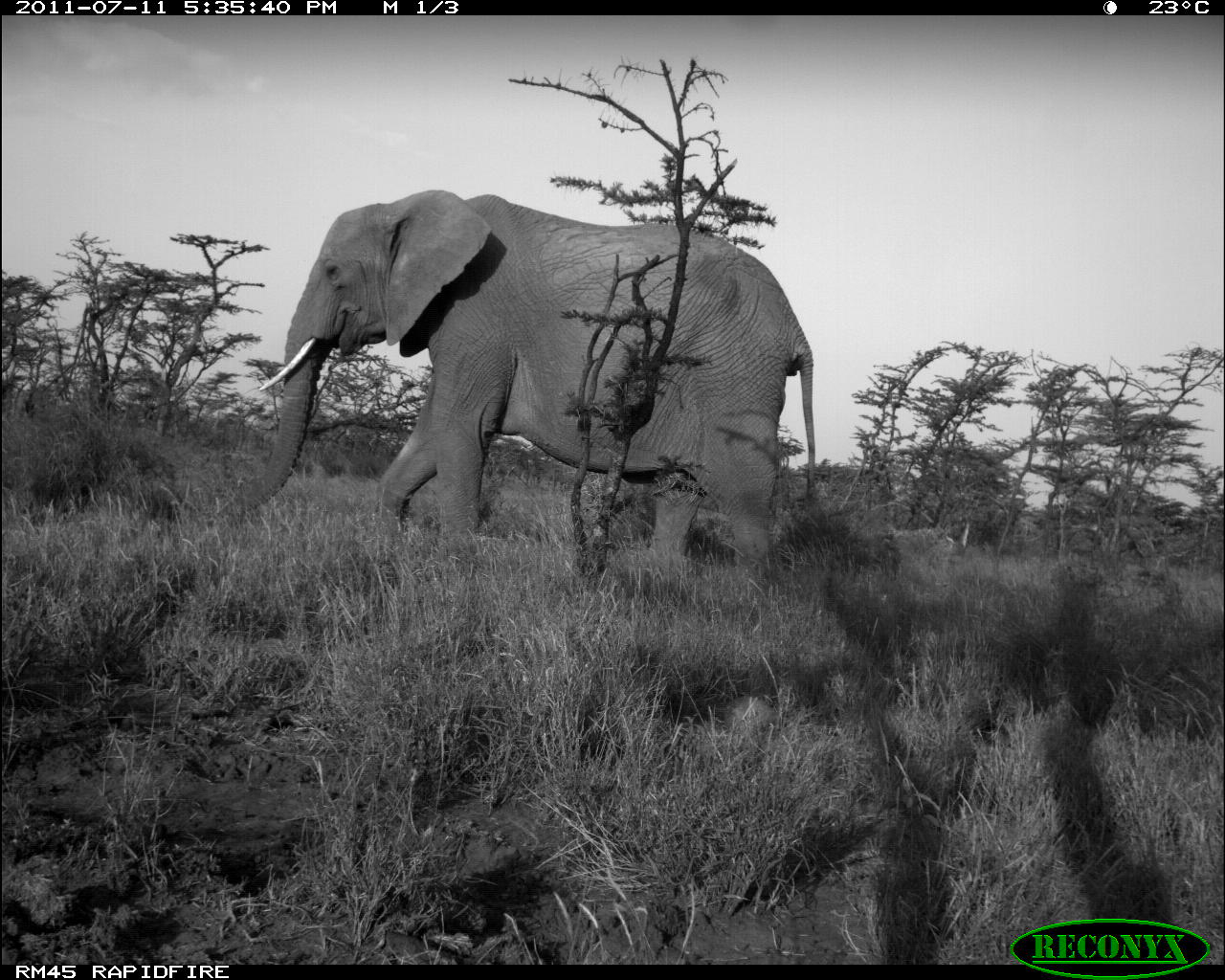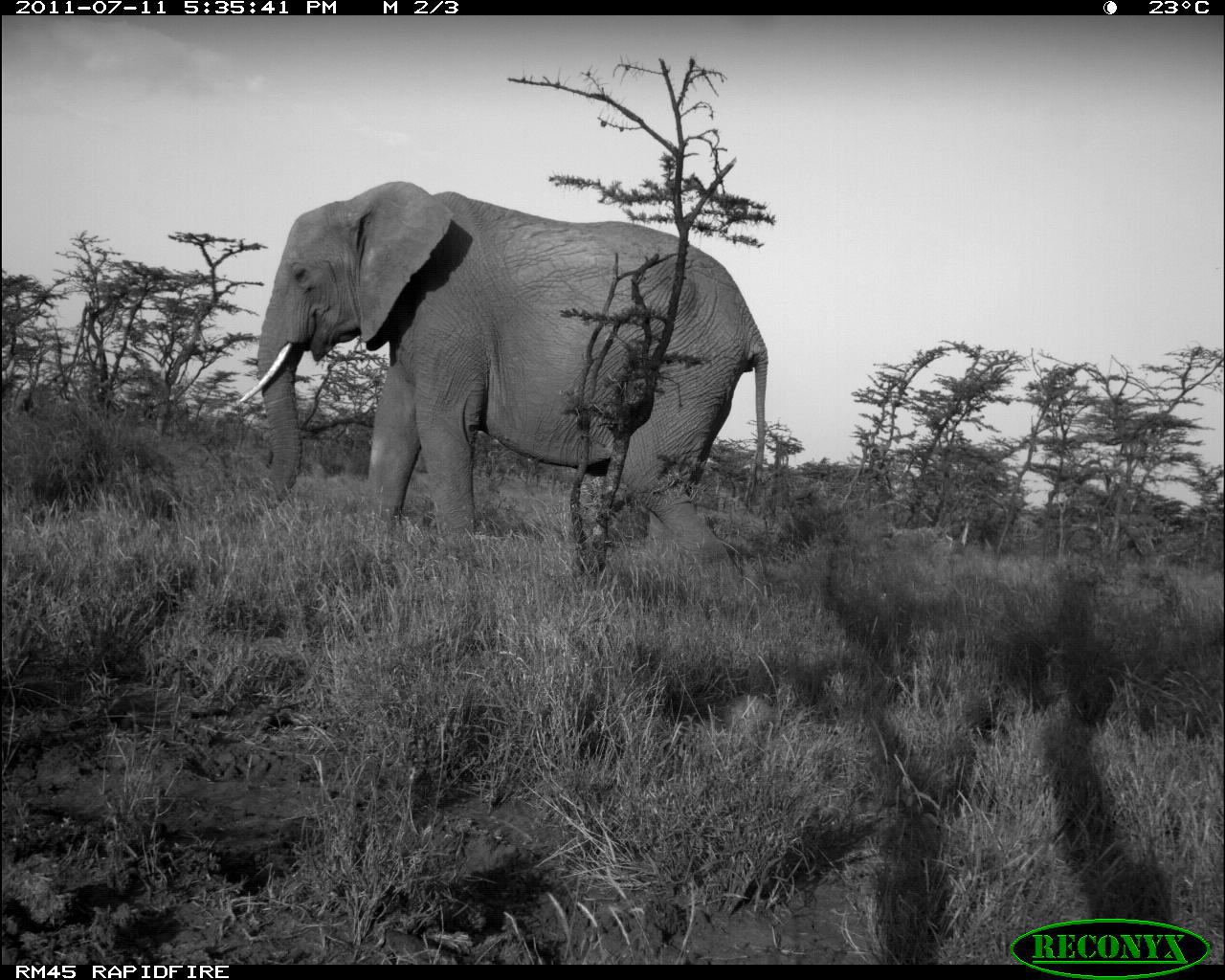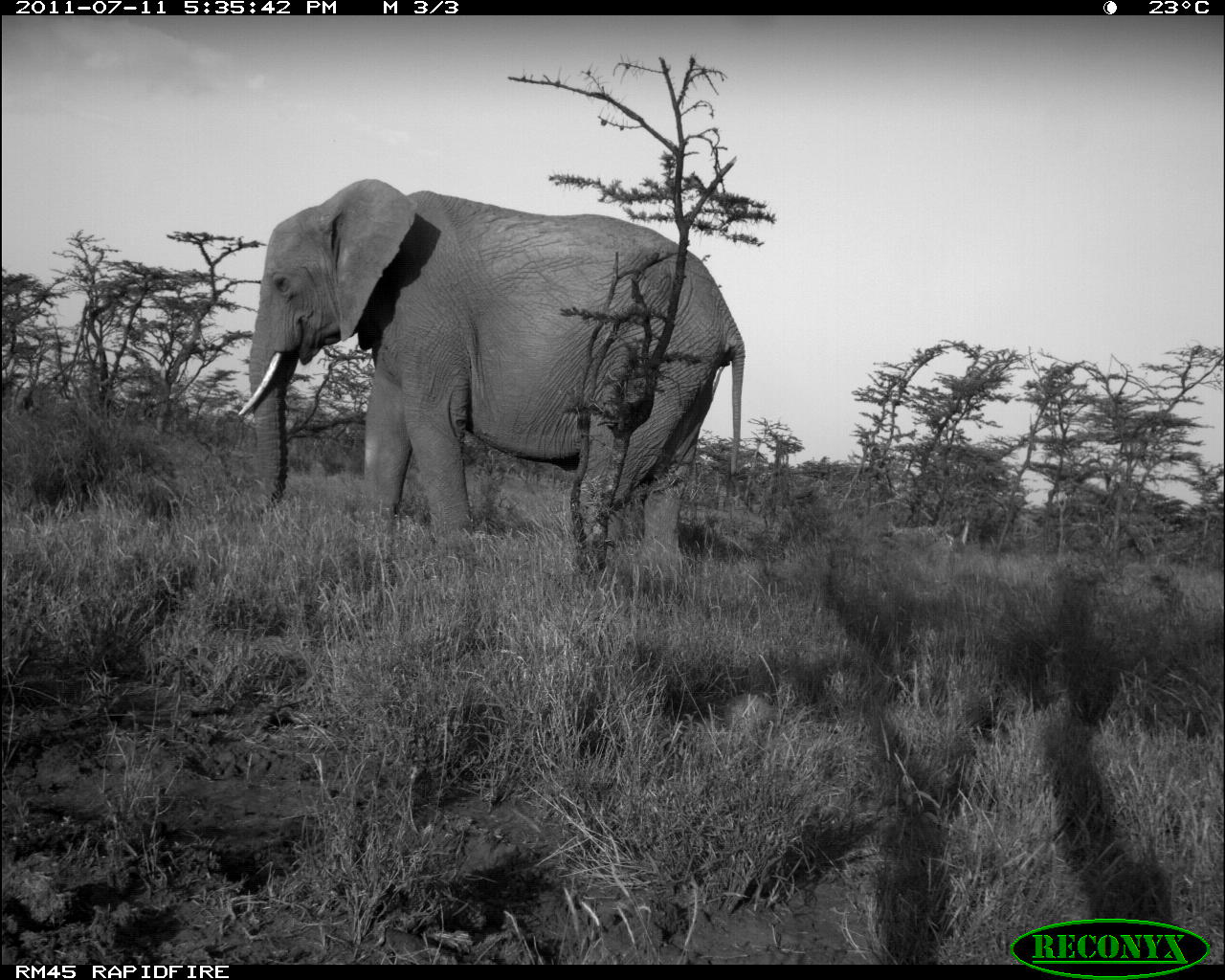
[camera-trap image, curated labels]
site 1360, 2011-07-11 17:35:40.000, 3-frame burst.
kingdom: Animalia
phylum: Chordata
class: Mammalia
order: Proboscidea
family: Elephantidae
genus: Loxodonta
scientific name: Loxodonta africana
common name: african bush elephant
Loxodonta africana (african bush elephant), count 1.